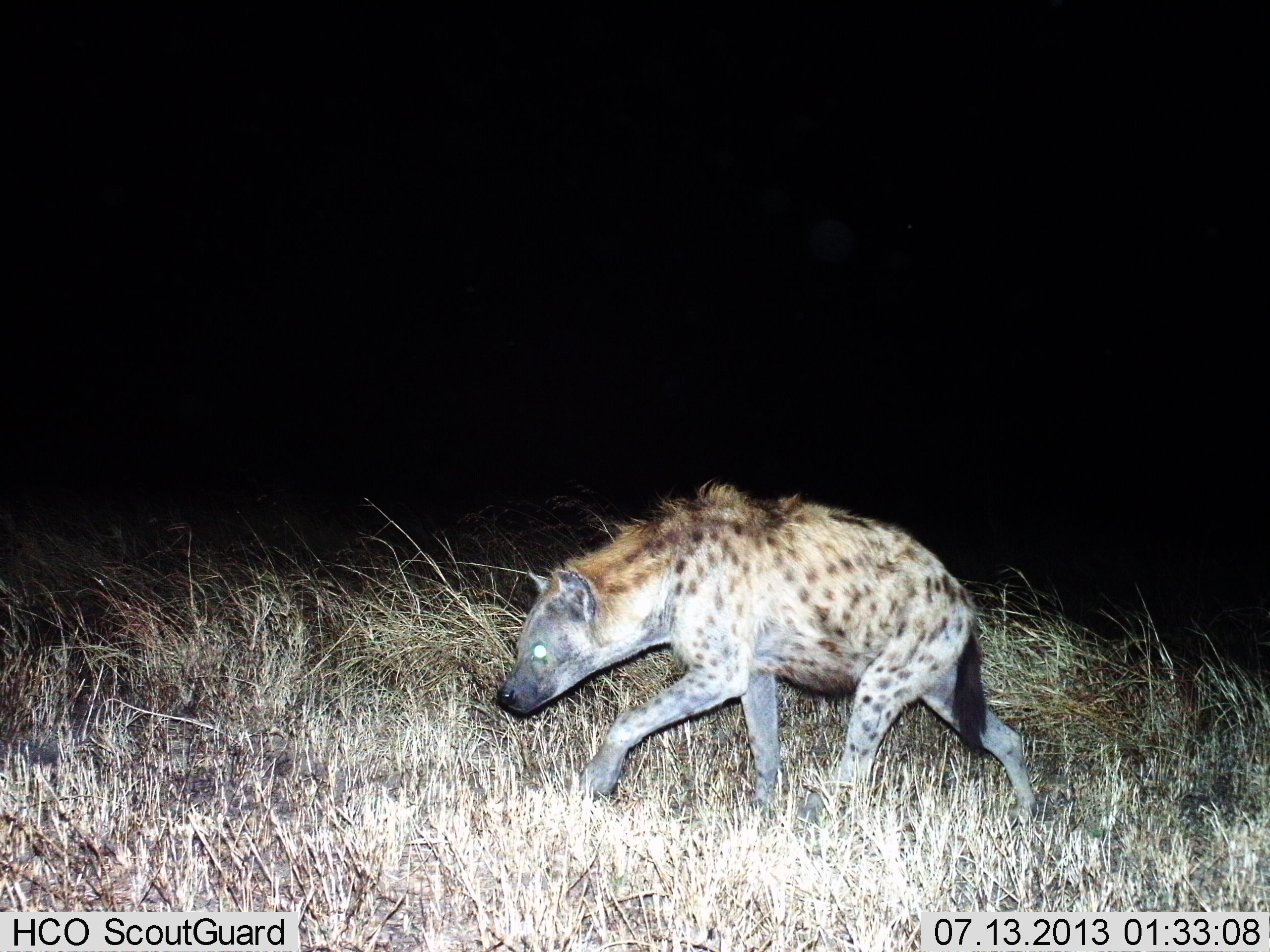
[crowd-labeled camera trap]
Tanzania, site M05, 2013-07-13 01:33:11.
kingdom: Animalia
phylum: Chordata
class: Mammalia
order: Carnivora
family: Hyaenidae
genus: Crocuta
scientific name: Crocuta crocuta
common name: spotted hyena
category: hyenaspotted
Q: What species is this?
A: Hyenaspotted (spotted hyena) (Crocuta crocuta).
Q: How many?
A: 1.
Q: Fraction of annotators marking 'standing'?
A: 0%.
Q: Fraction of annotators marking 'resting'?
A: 0%.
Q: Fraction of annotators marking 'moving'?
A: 100%.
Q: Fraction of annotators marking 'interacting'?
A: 0%.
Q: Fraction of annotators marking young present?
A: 0%.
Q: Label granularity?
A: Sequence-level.